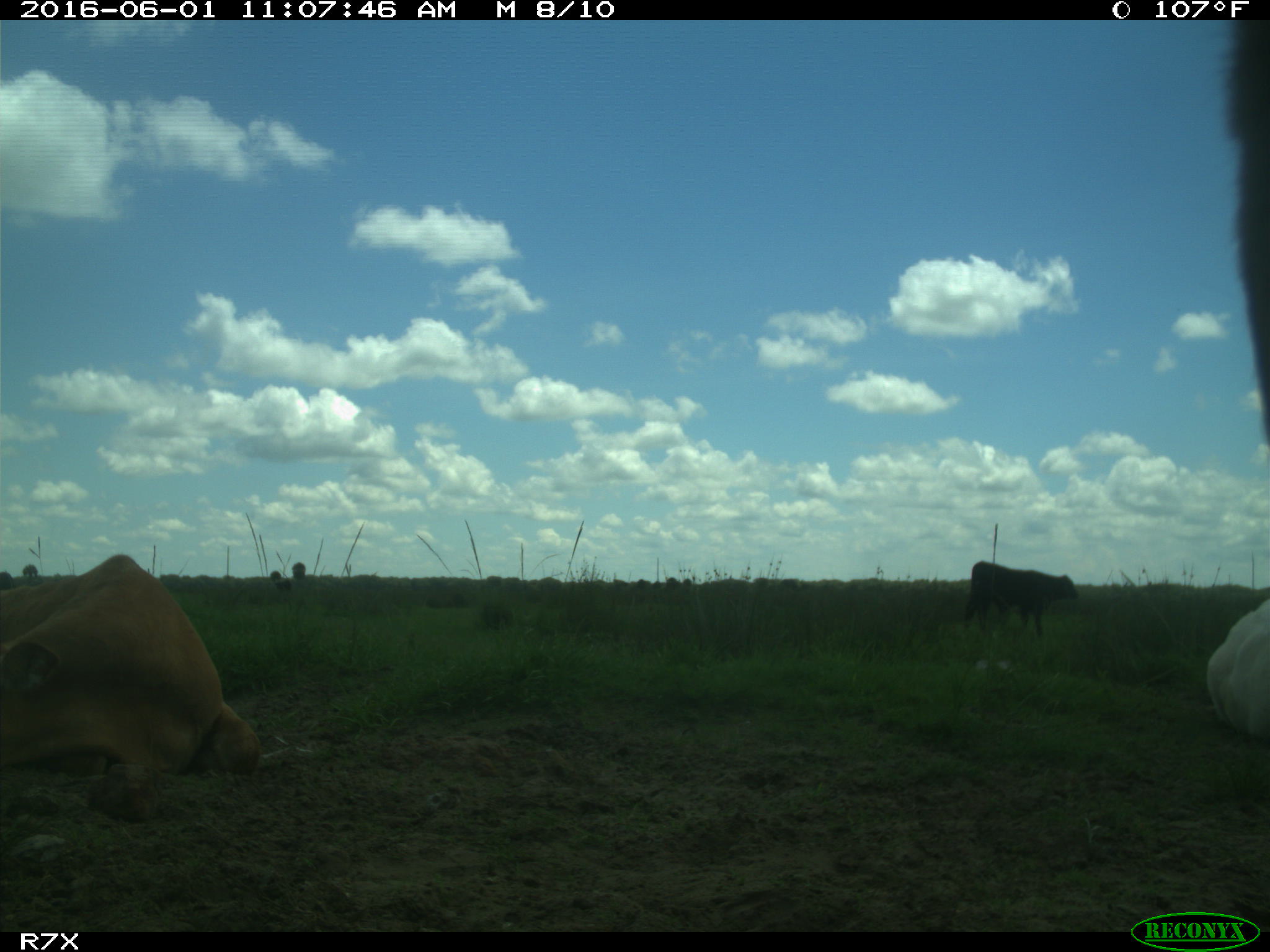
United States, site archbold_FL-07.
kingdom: Animalia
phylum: Chordata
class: Mammalia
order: Artiodactyla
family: Bovidae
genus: Bos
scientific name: Bos taurus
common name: domestic cow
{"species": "Bos taurus (domestic cow)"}